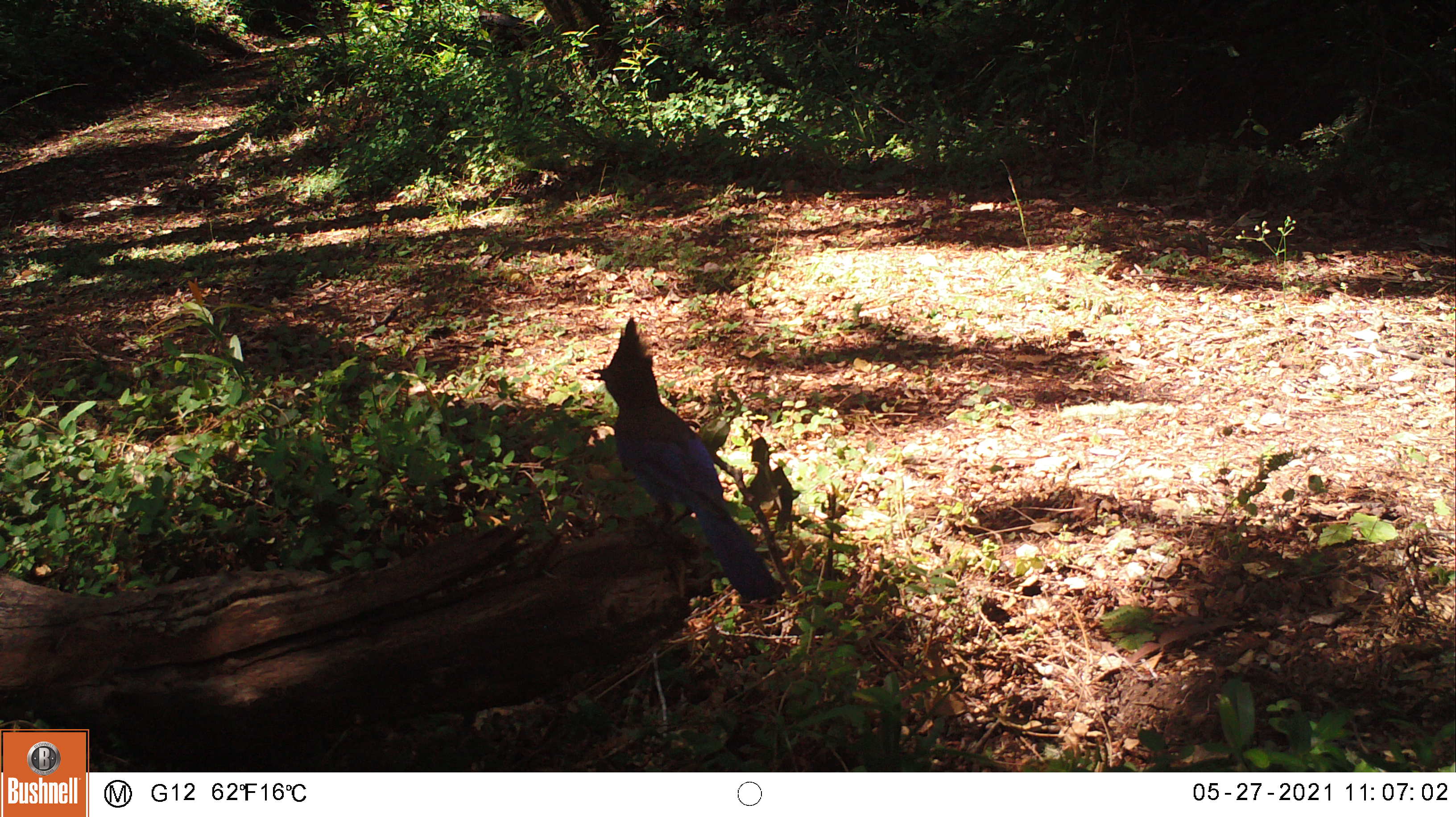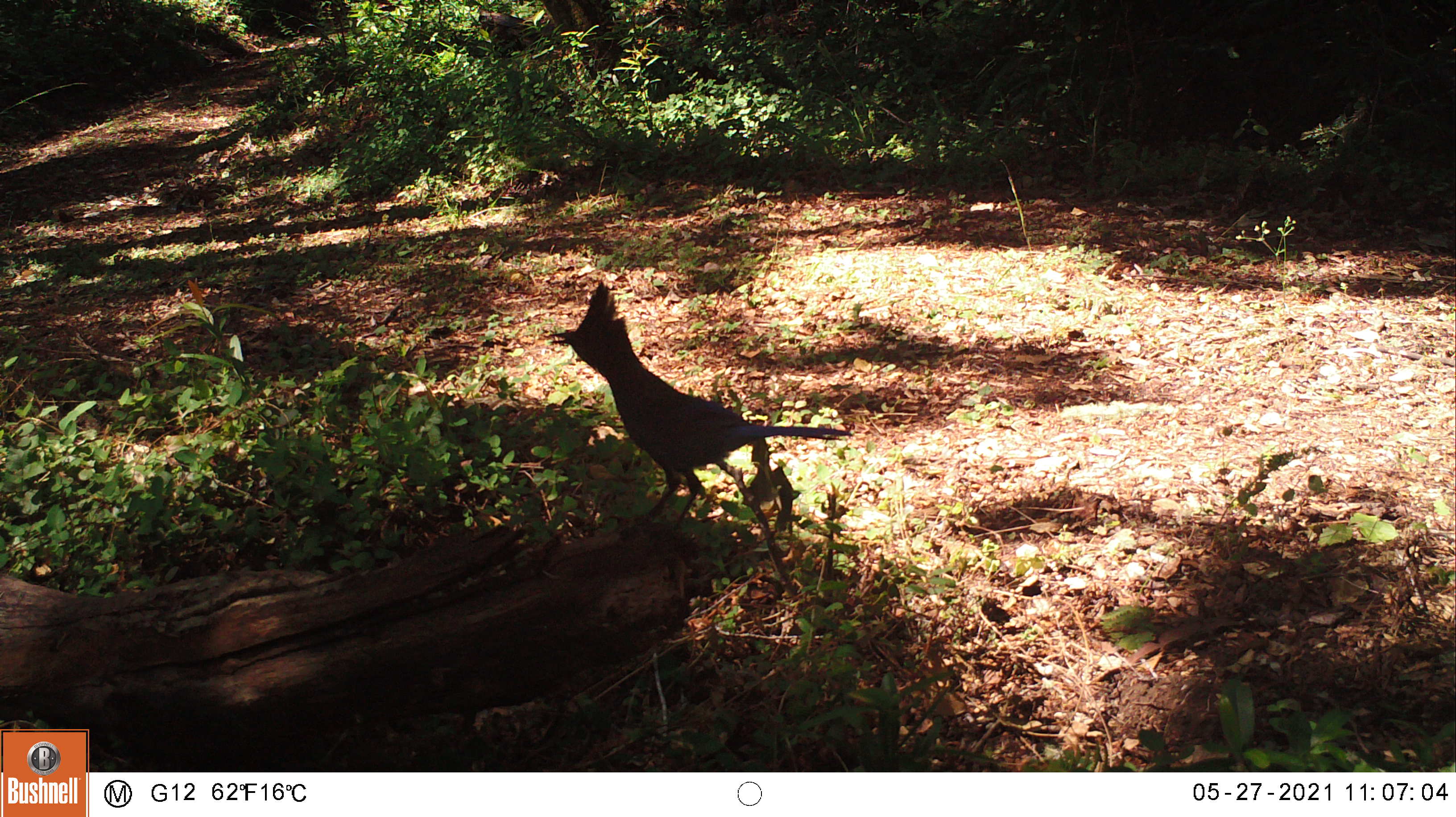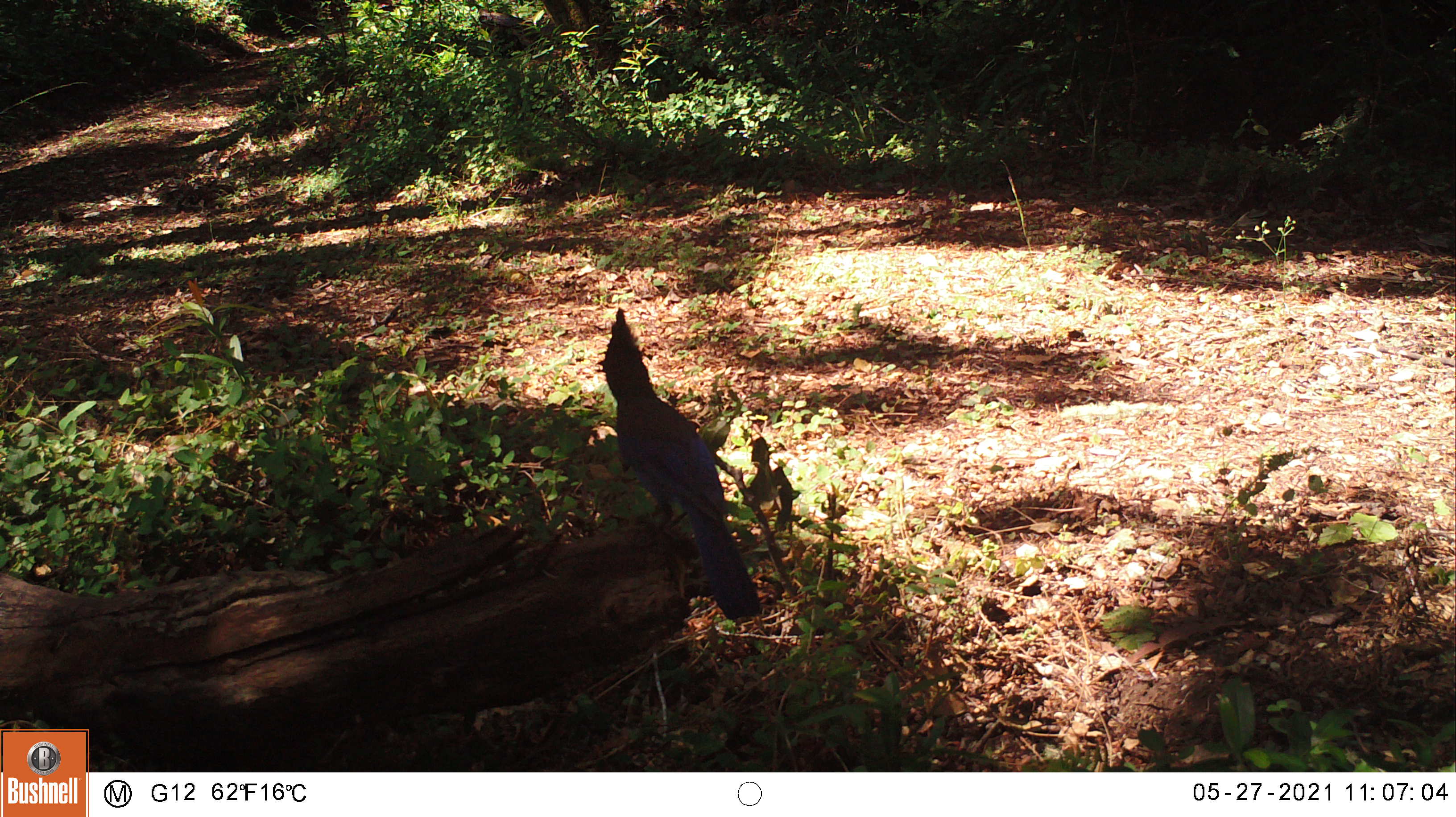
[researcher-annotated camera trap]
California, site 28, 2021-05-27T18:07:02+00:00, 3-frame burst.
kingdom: Animalia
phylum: Chordata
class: Aves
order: Passeriformes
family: Corvidae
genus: Cyanocitta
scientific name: Cyanocitta stelleri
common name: steller's jay